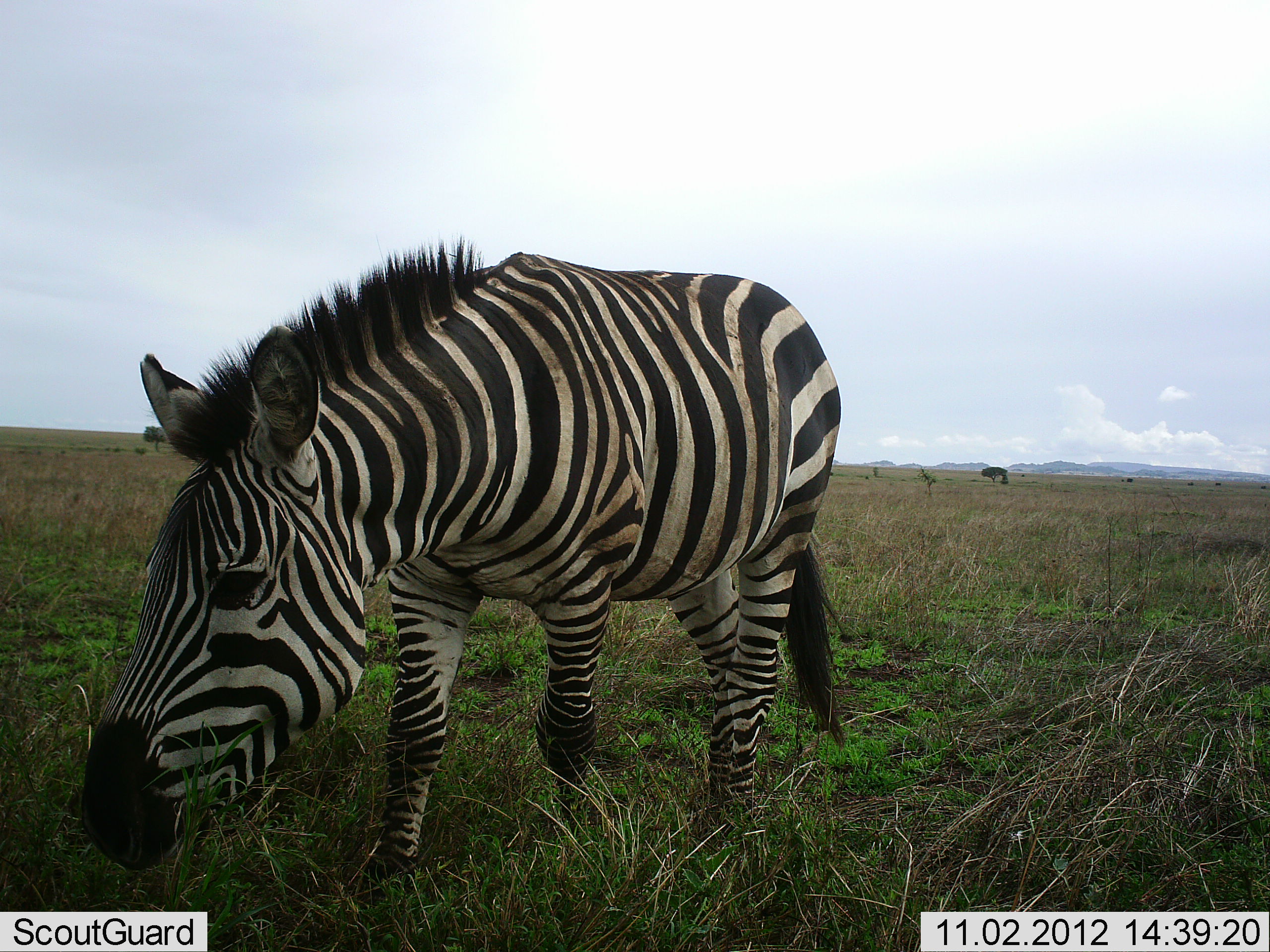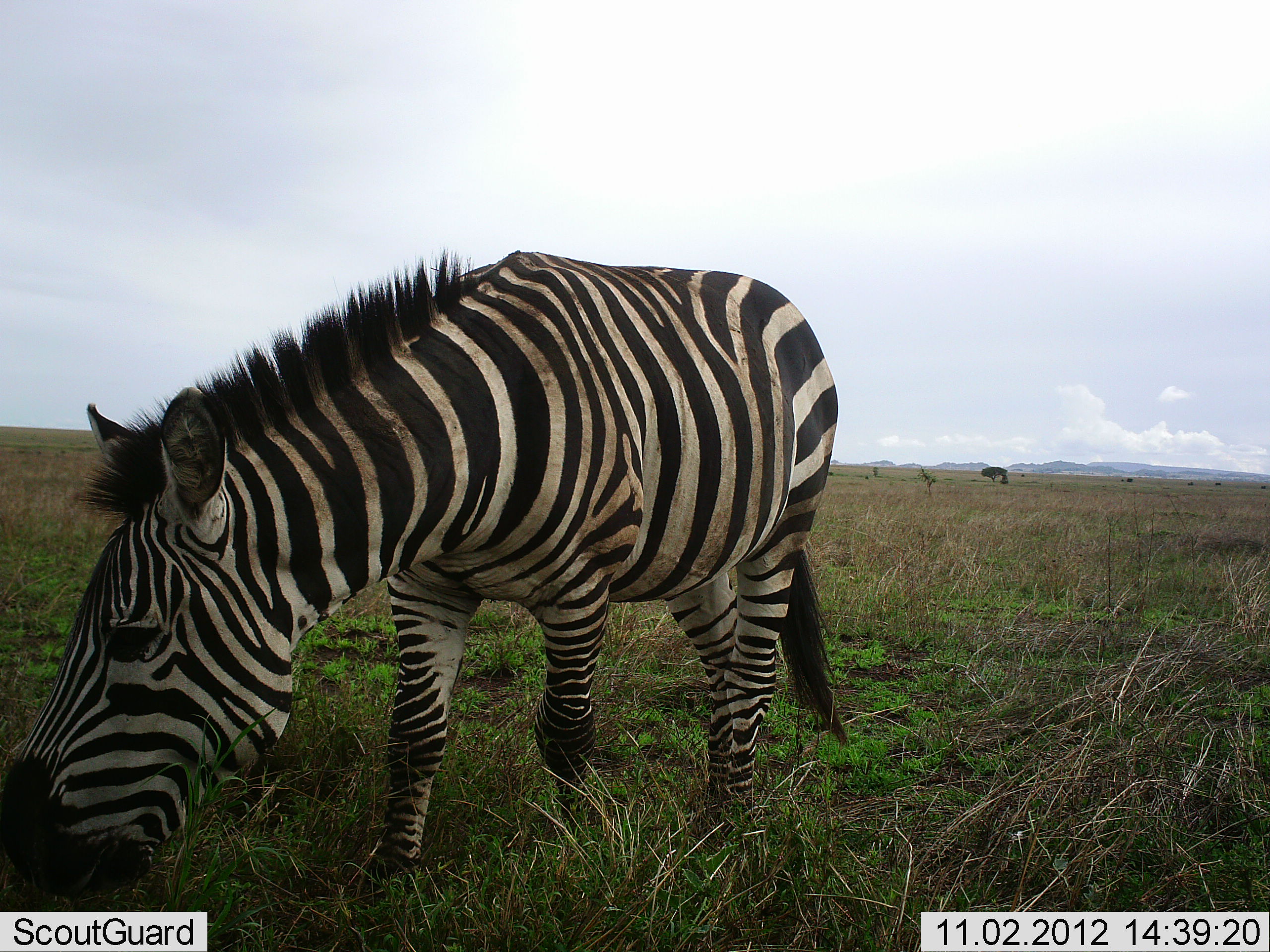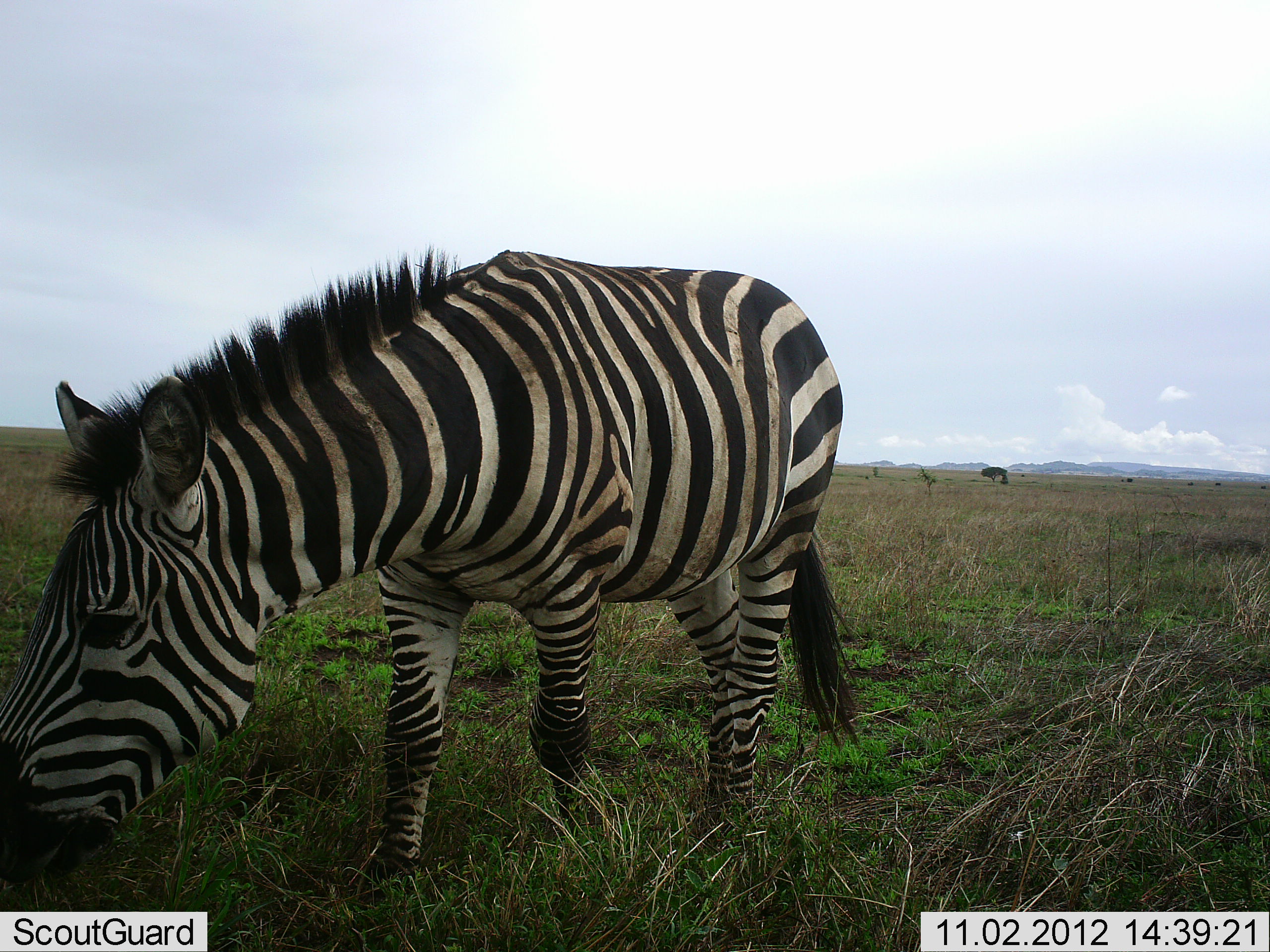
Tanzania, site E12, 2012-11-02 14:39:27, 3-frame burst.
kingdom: Animalia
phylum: Chordata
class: Mammalia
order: Perissodactyla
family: Equidae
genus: Equus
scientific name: Equus quagga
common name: plains zebra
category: zebra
Zebra (plains zebra) (Equus quagga), count 1. Behavior (volunteer vote fractions): standing 0%, resting 0%, moving 0%, interacting 0%. Young present (vote fraction): 0%. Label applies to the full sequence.